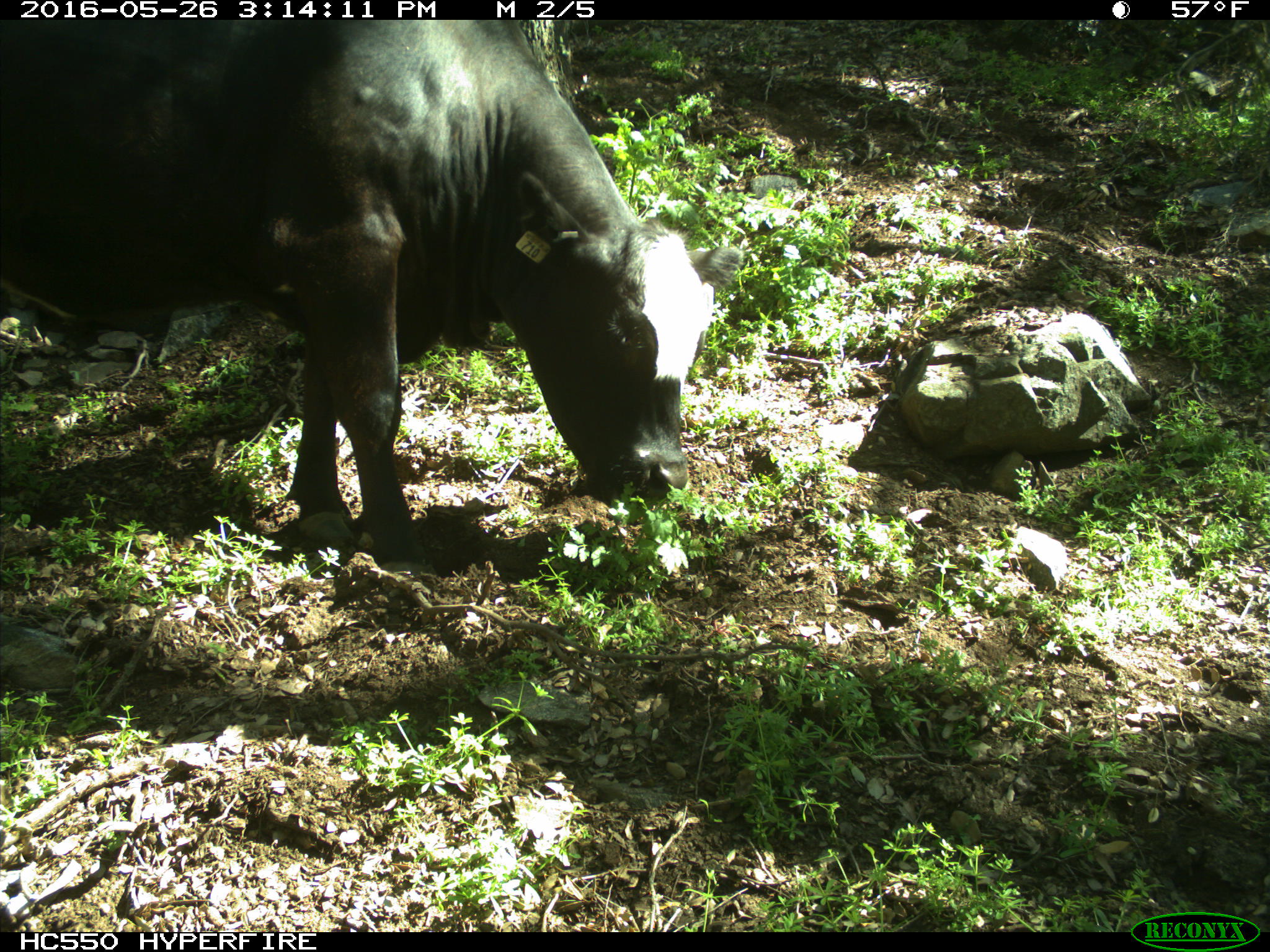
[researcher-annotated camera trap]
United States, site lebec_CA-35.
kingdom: Animalia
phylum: Chordata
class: Mammalia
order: Artiodactyla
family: Bovidae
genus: Bos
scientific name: Bos taurus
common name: domestic cow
Bos taurus (domestic cow).